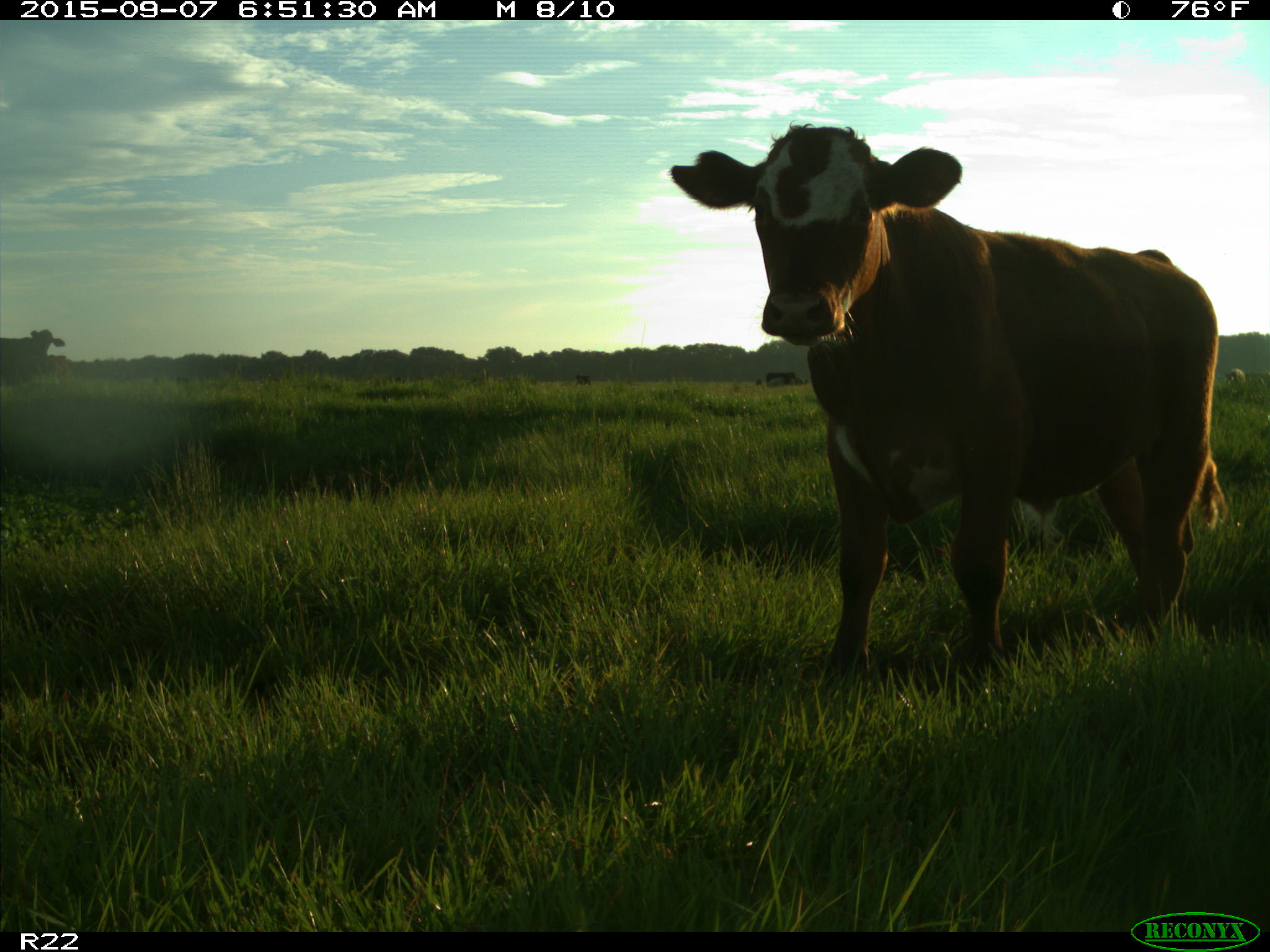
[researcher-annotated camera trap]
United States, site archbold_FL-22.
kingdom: Animalia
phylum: Chordata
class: Mammalia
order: Artiodactyla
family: Bovidae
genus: Bos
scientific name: Bos taurus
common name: domestic cow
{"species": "Bos taurus (domestic cow)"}